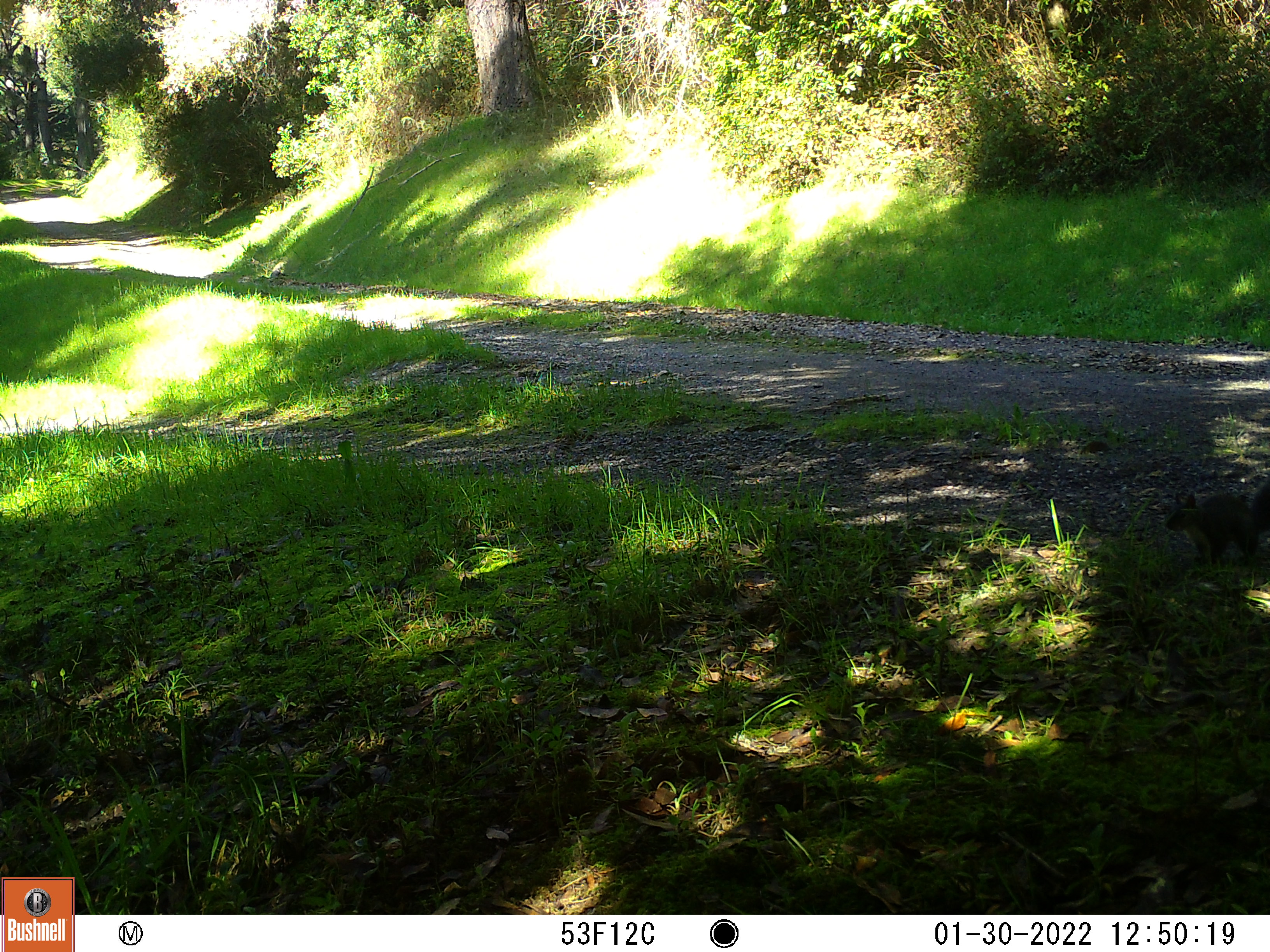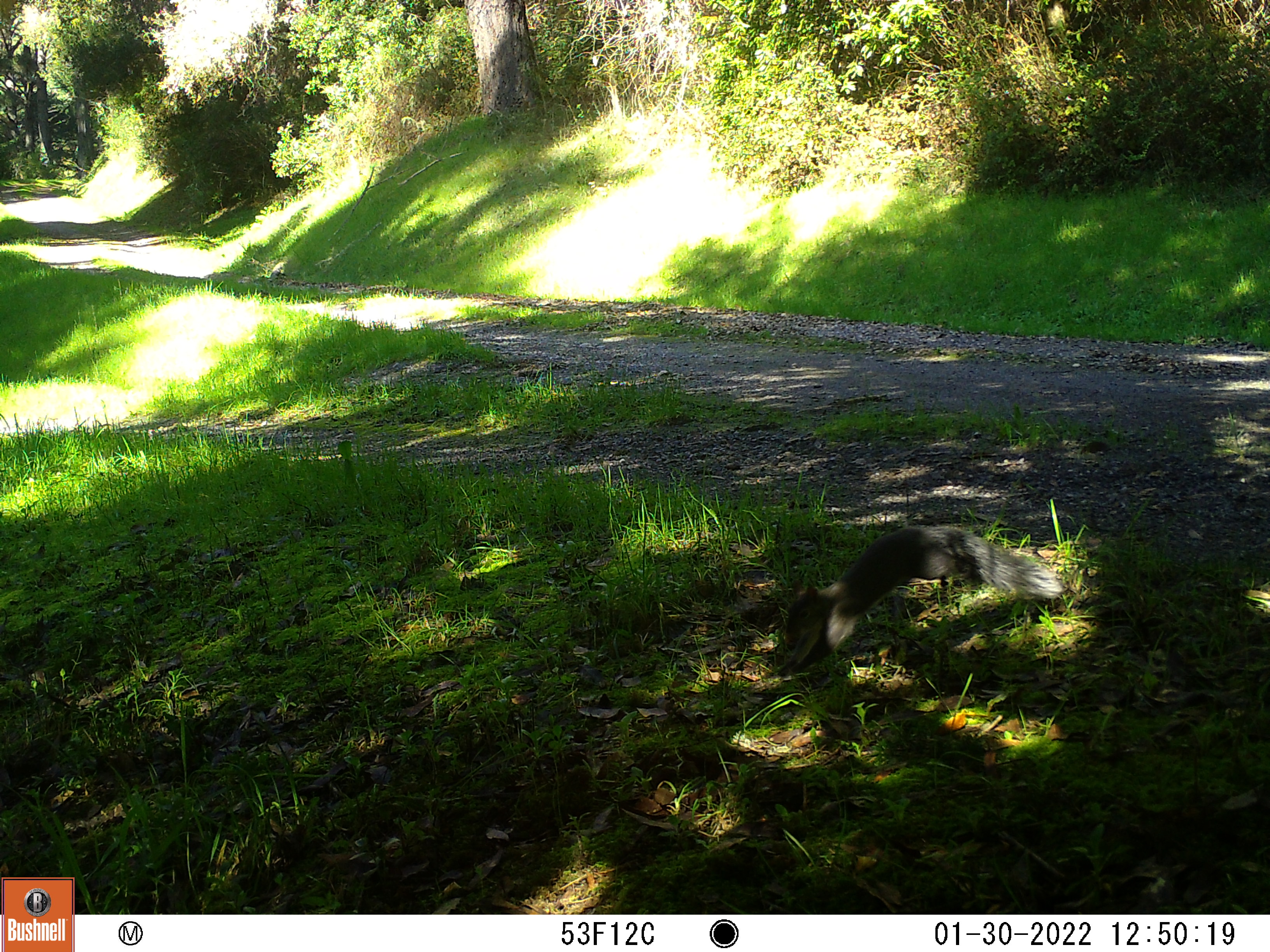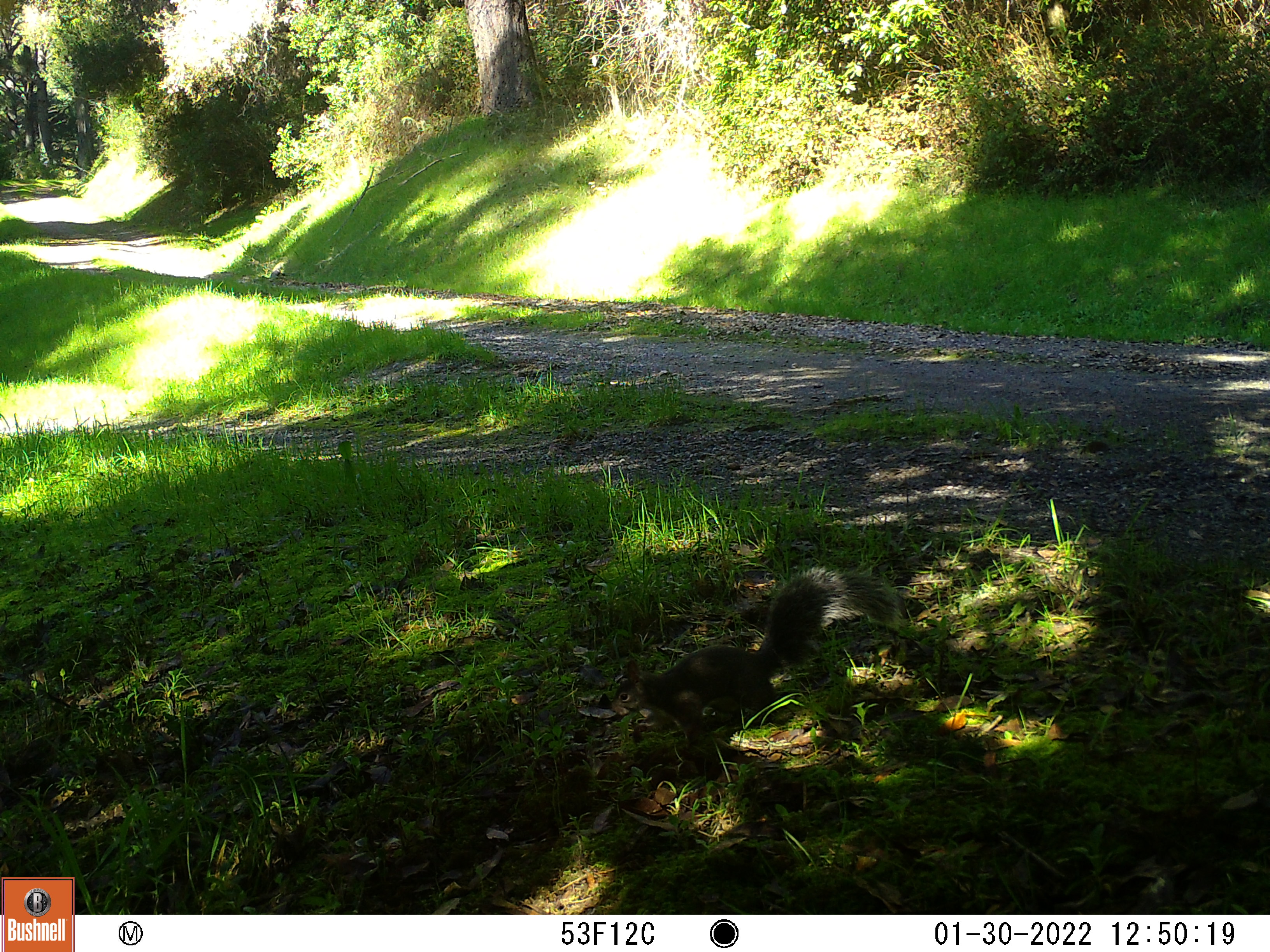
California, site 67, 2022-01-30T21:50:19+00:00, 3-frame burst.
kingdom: Animalia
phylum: Chordata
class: Mammalia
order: Rodentia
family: Sciuridae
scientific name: Sciuridae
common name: squirrel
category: unknown squirrel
Unknown squirrel (squirrel) (Sciuridae).